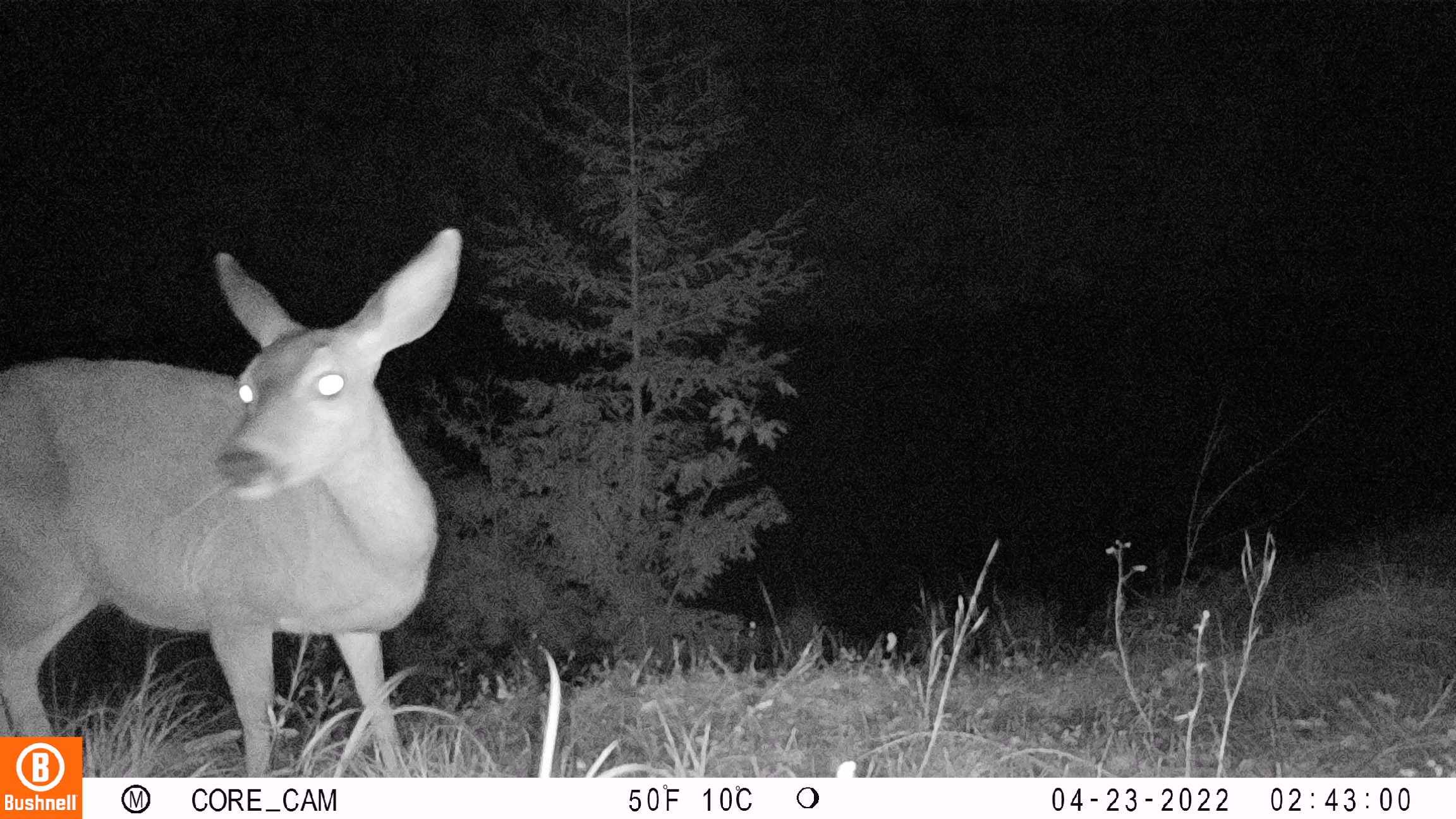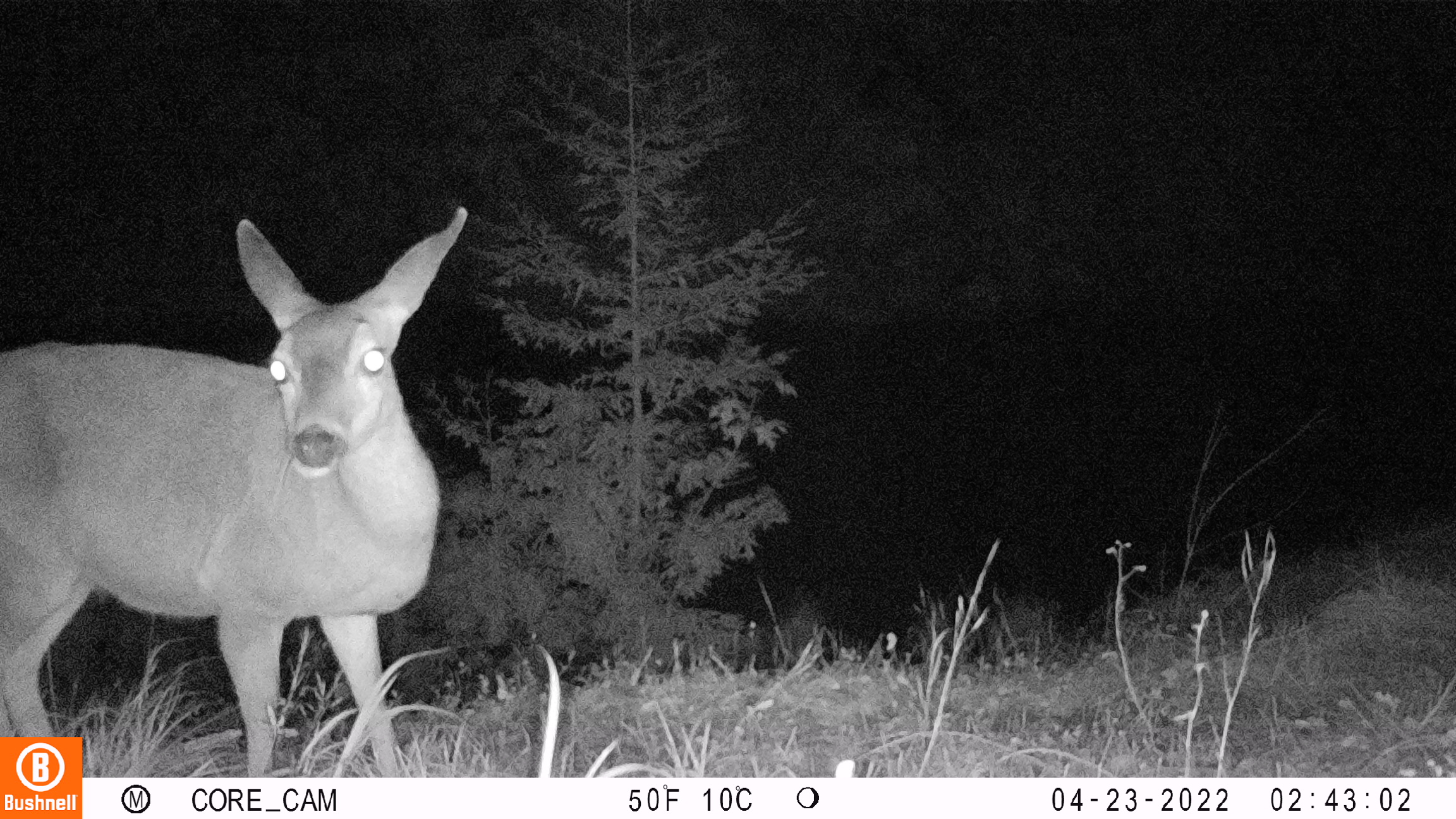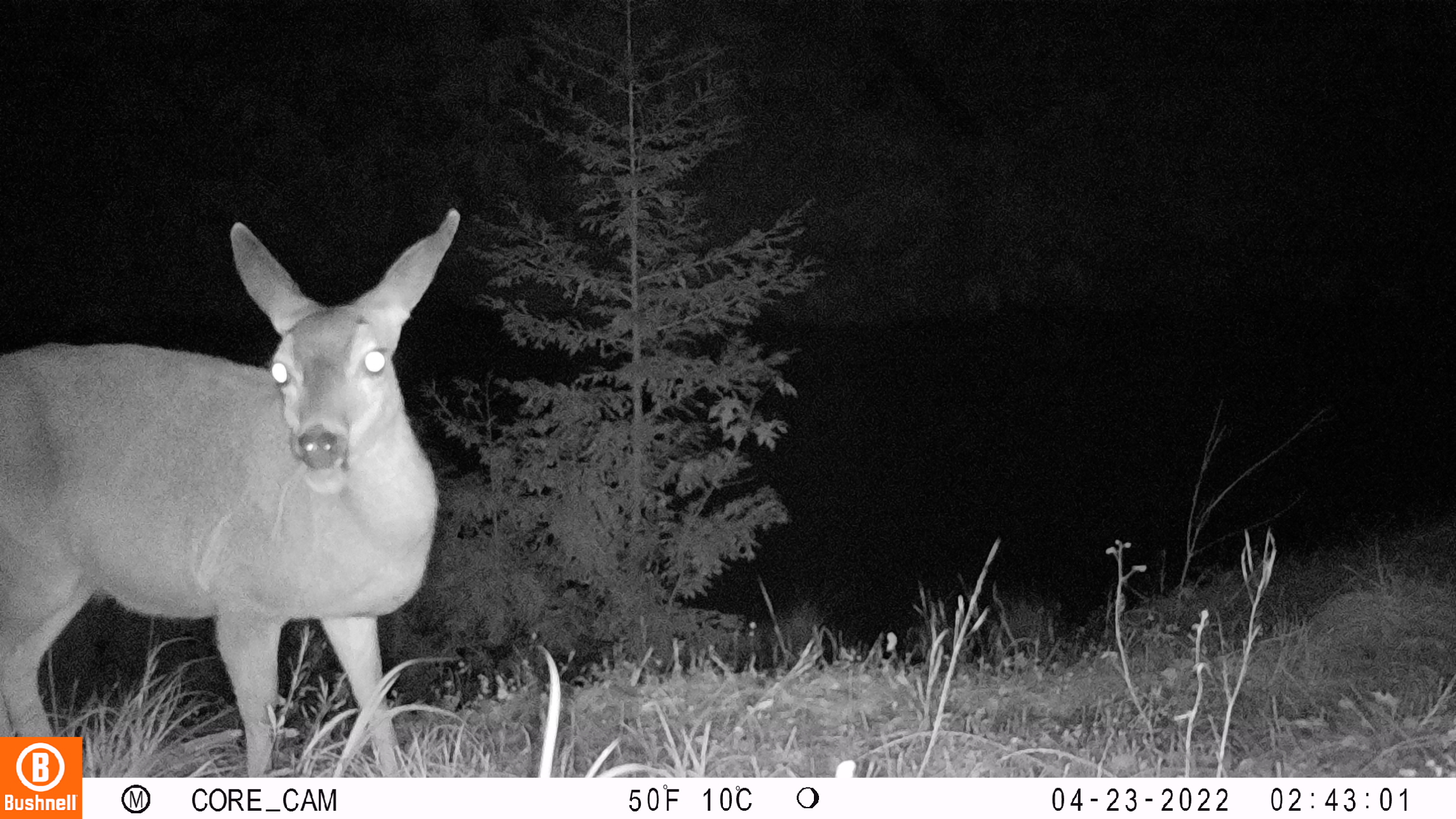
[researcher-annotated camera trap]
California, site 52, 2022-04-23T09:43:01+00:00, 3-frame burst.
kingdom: Animalia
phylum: Chordata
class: Mammalia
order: Artiodactyla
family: Cervidae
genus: Odocoileus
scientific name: Odocoileus hemionus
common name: mule deer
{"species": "mule deer (Odocoileus hemionus)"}